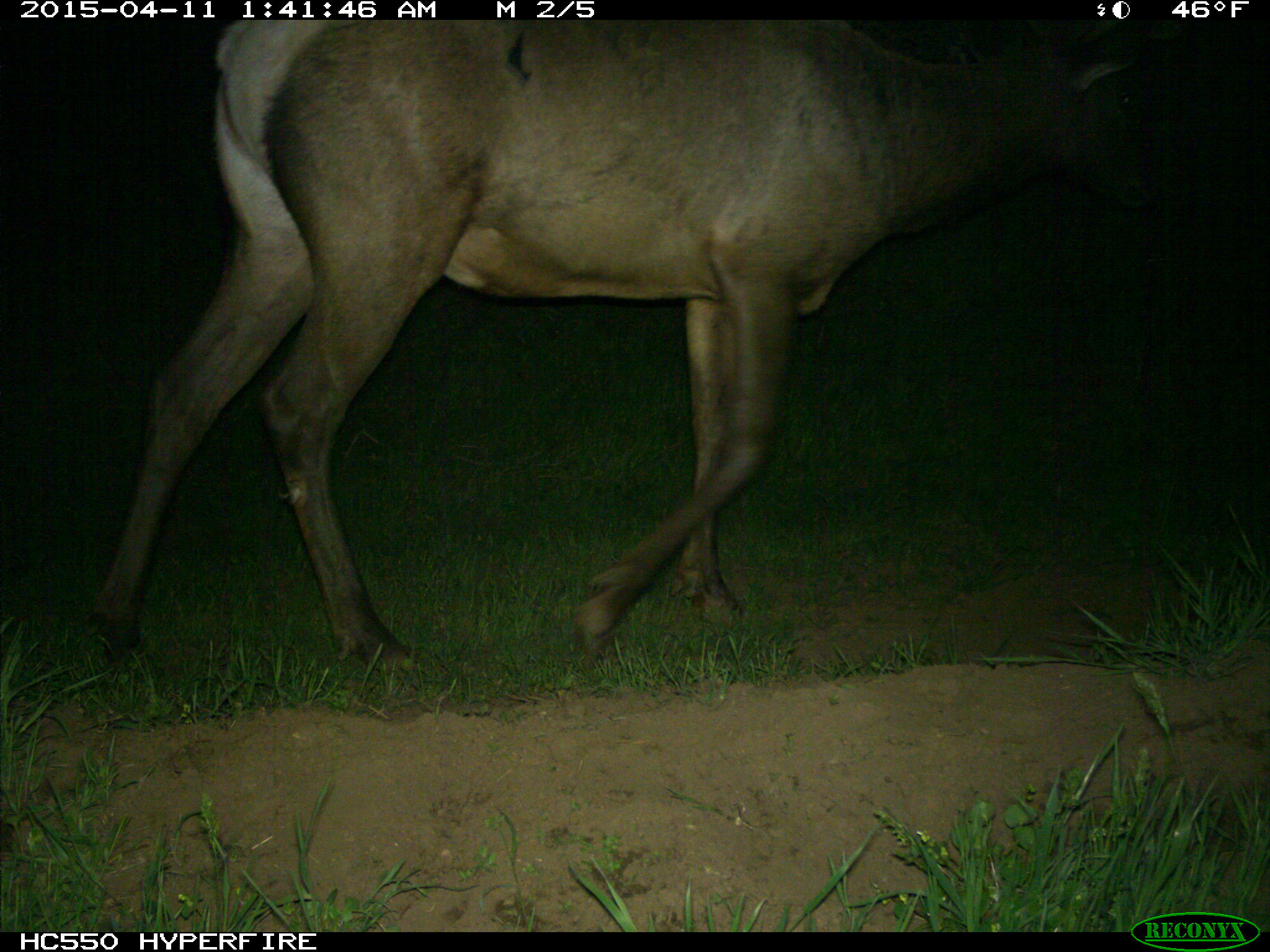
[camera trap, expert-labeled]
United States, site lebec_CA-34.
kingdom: Animalia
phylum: Chordata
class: Mammalia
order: Artiodactyla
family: Cervidae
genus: Cervus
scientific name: Cervus canadensis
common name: elk